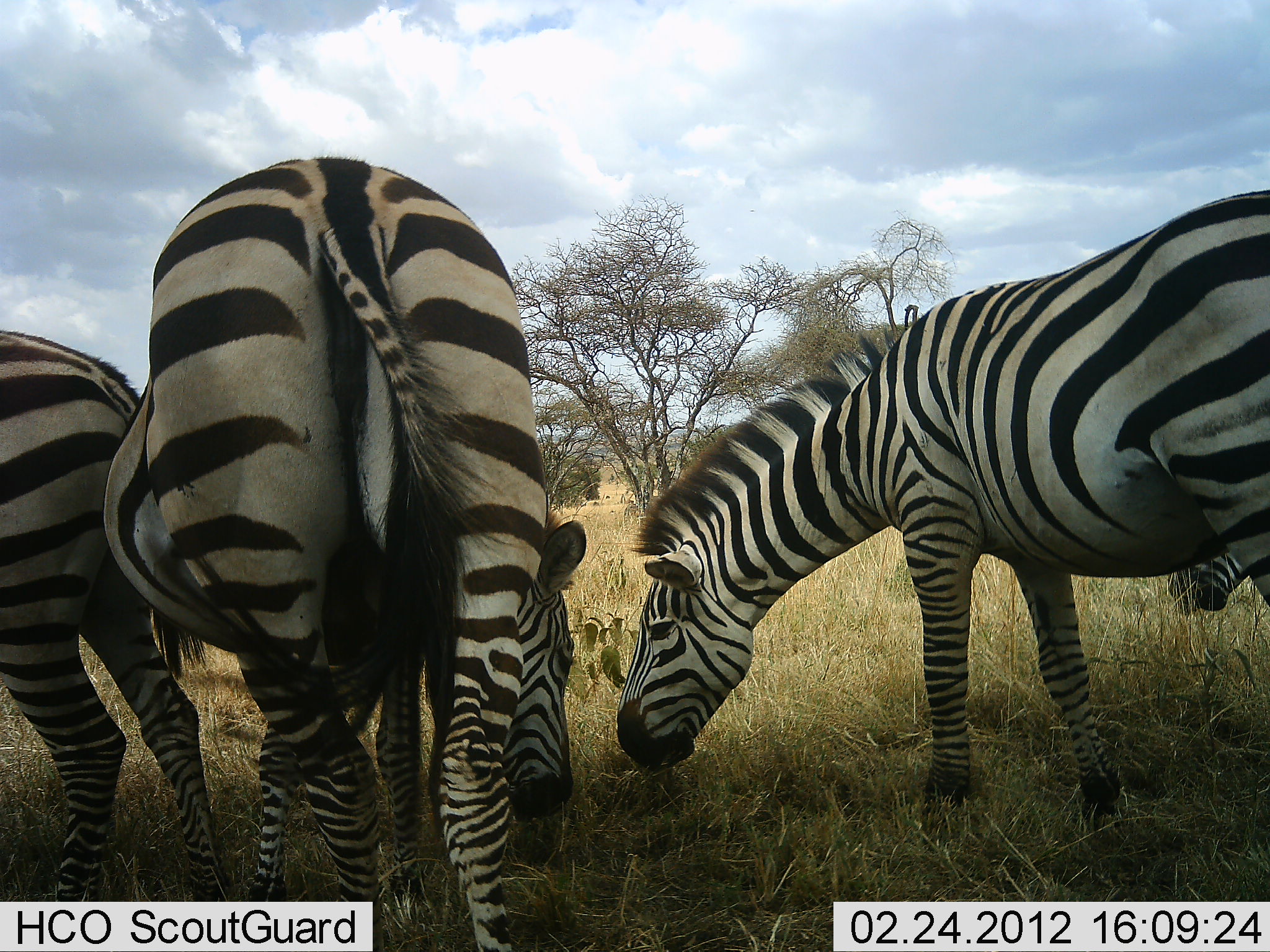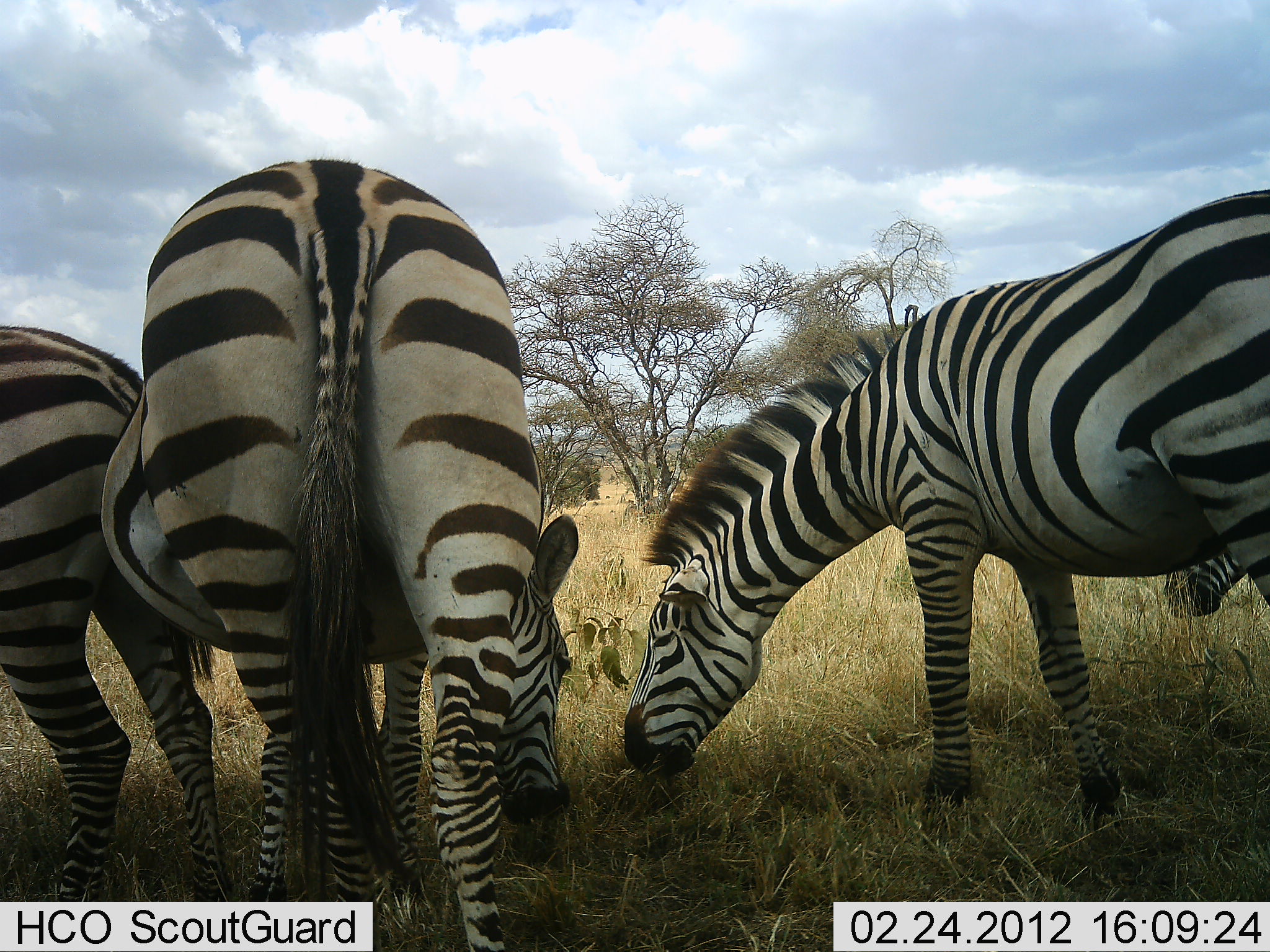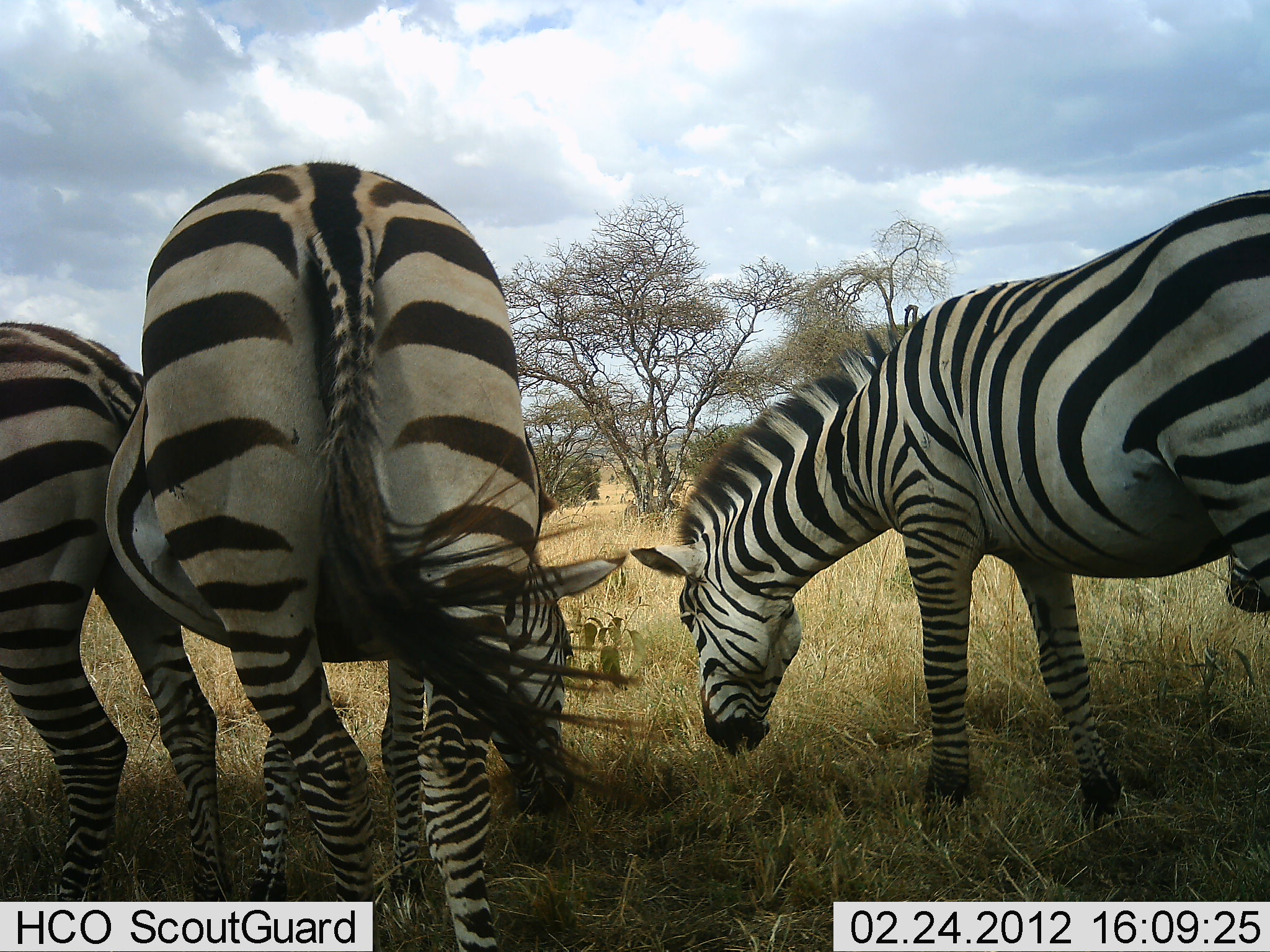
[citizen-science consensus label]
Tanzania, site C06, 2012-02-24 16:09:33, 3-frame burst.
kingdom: Animalia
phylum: Chordata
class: Mammalia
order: Perissodactyla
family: Equidae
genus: Equus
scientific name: Equus quagga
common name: plains zebra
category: zebra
Zebra (plains zebra) (Equus quagga), count 4. Behavior (volunteer vote fractions): standing 27%, resting 0%, moving 0%, interacting 0%. Young present (vote fraction): 0%. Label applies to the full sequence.